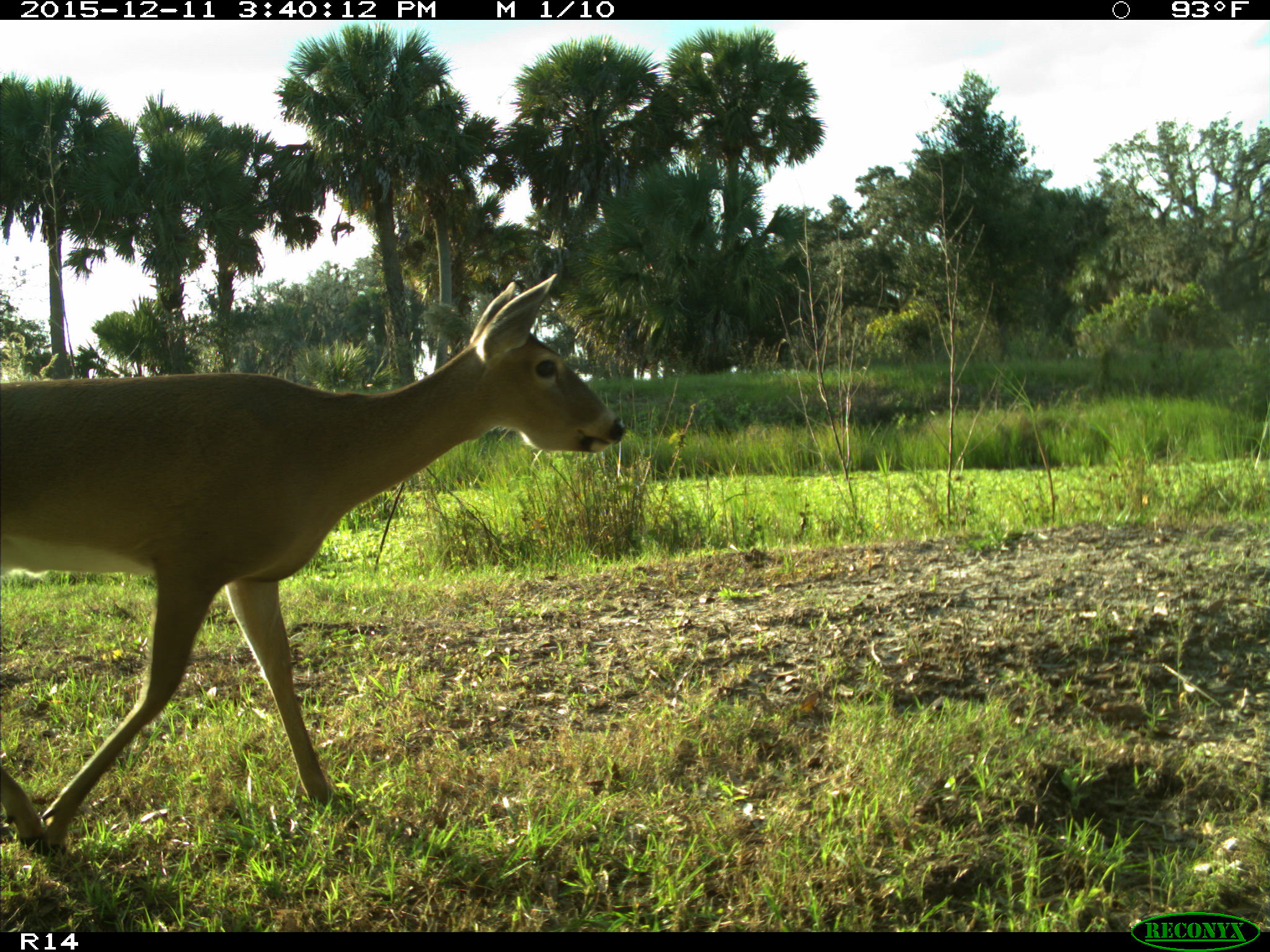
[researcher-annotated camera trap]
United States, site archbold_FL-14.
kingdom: Animalia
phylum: Chordata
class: Mammalia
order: Artiodactyla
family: Cervidae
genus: Odocoileus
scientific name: Odocoileus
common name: deer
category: unidentified deer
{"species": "unidentified deer (deer) (Odocoileus)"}